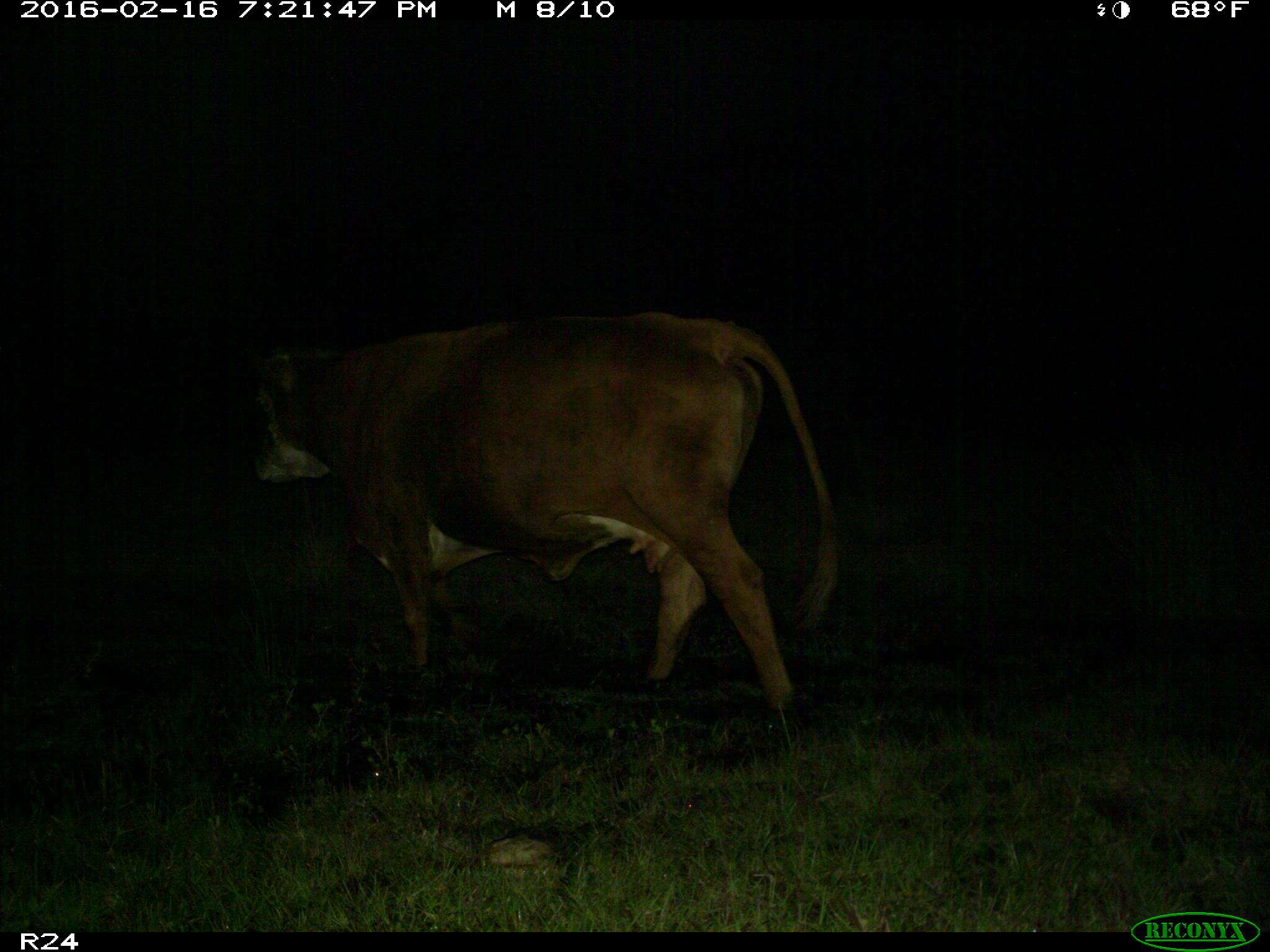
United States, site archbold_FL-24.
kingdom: Animalia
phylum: Chordata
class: Mammalia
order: Artiodactyla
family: Bovidae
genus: Bos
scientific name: Bos taurus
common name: domestic cow